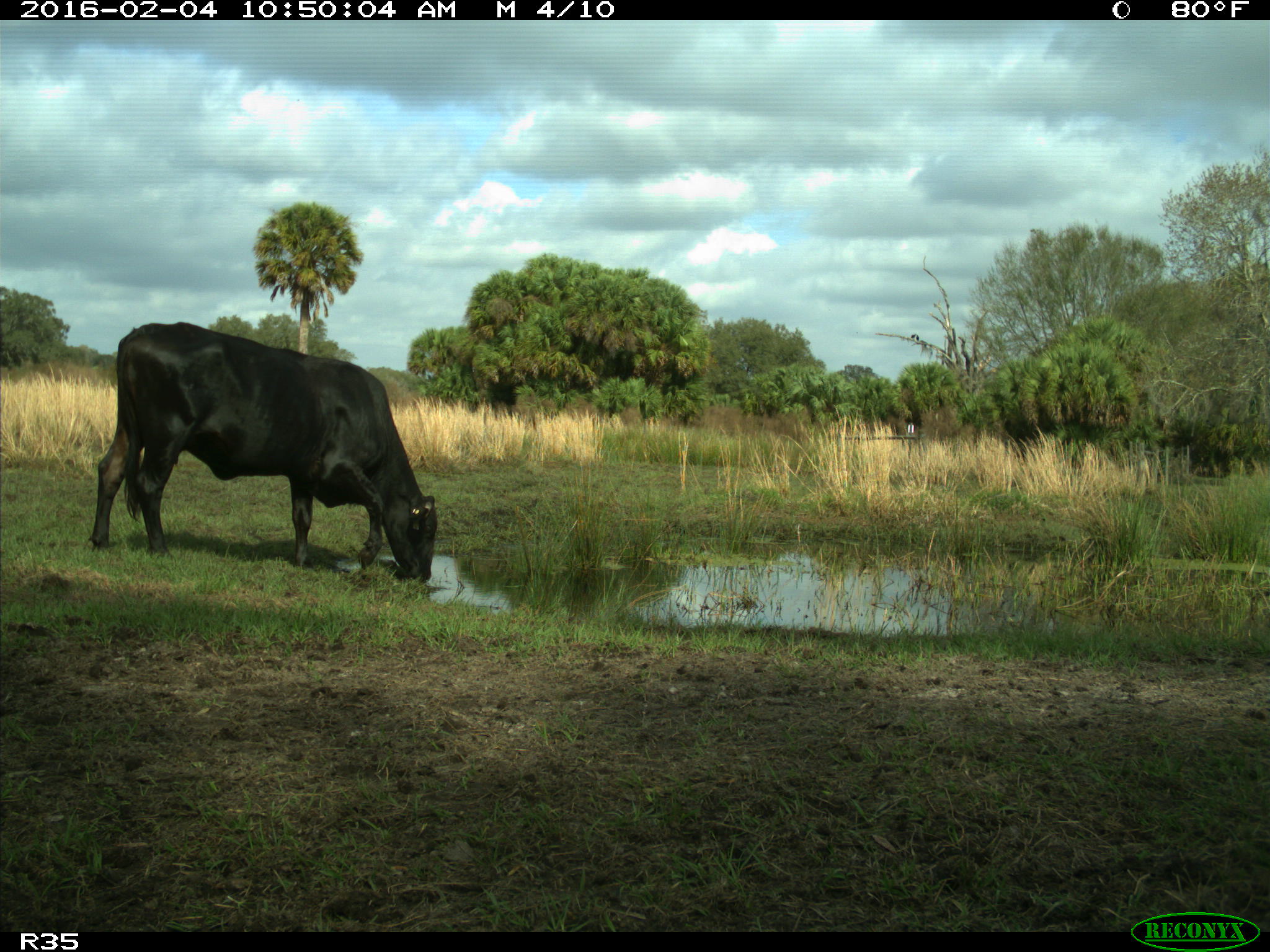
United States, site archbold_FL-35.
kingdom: Animalia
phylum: Chordata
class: Mammalia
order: Artiodactyla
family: Bovidae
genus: Bos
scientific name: Bos taurus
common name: domestic cow